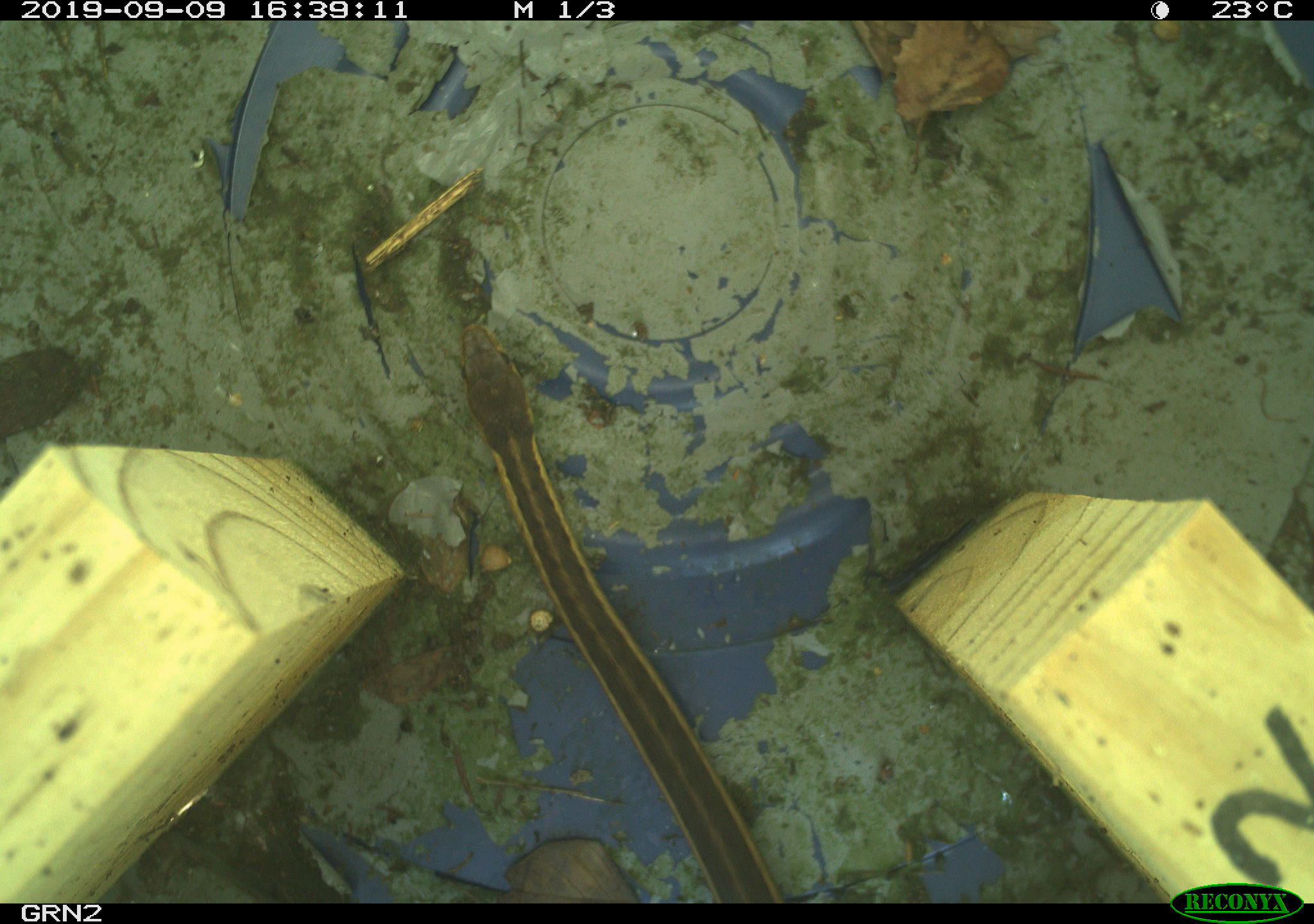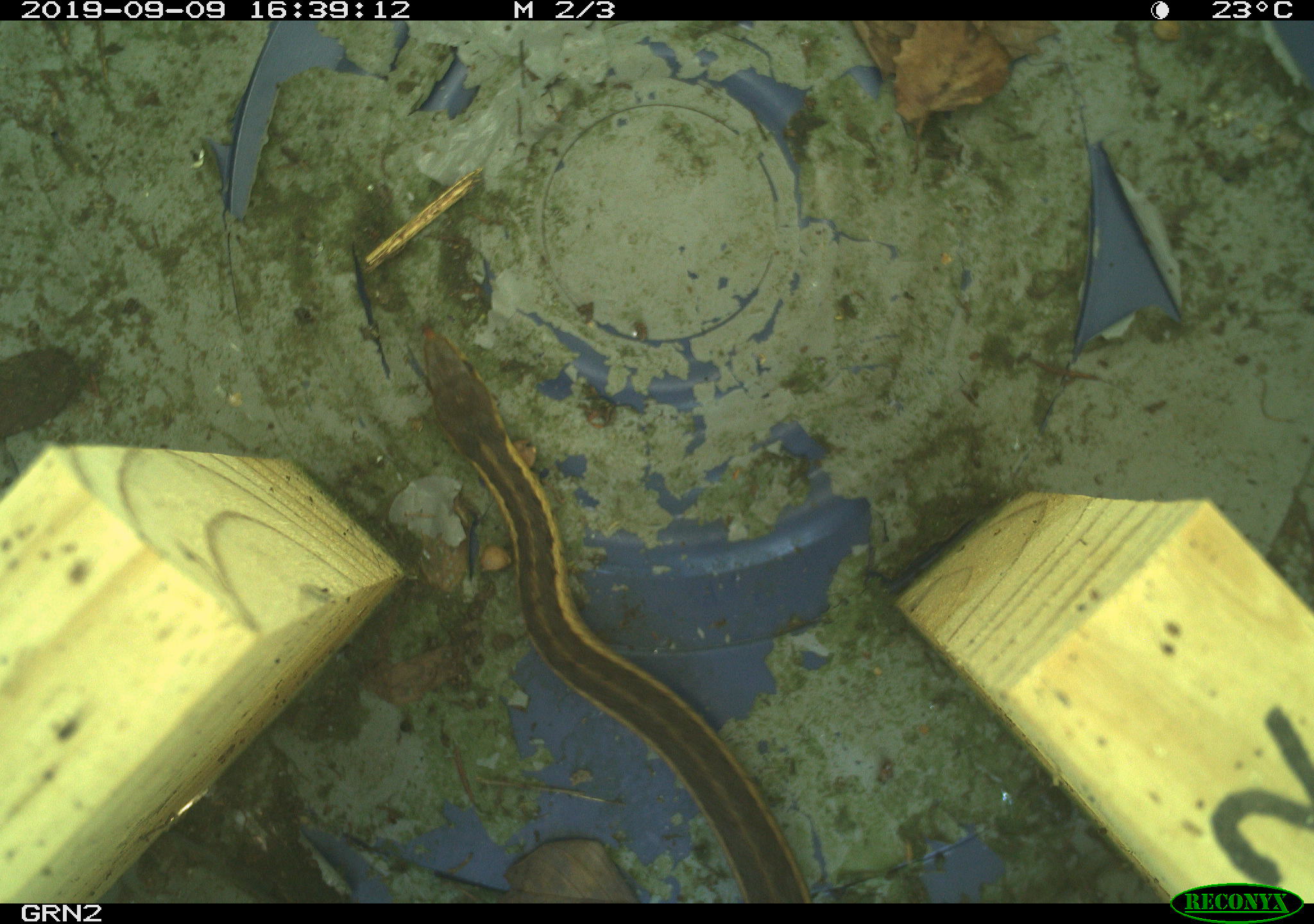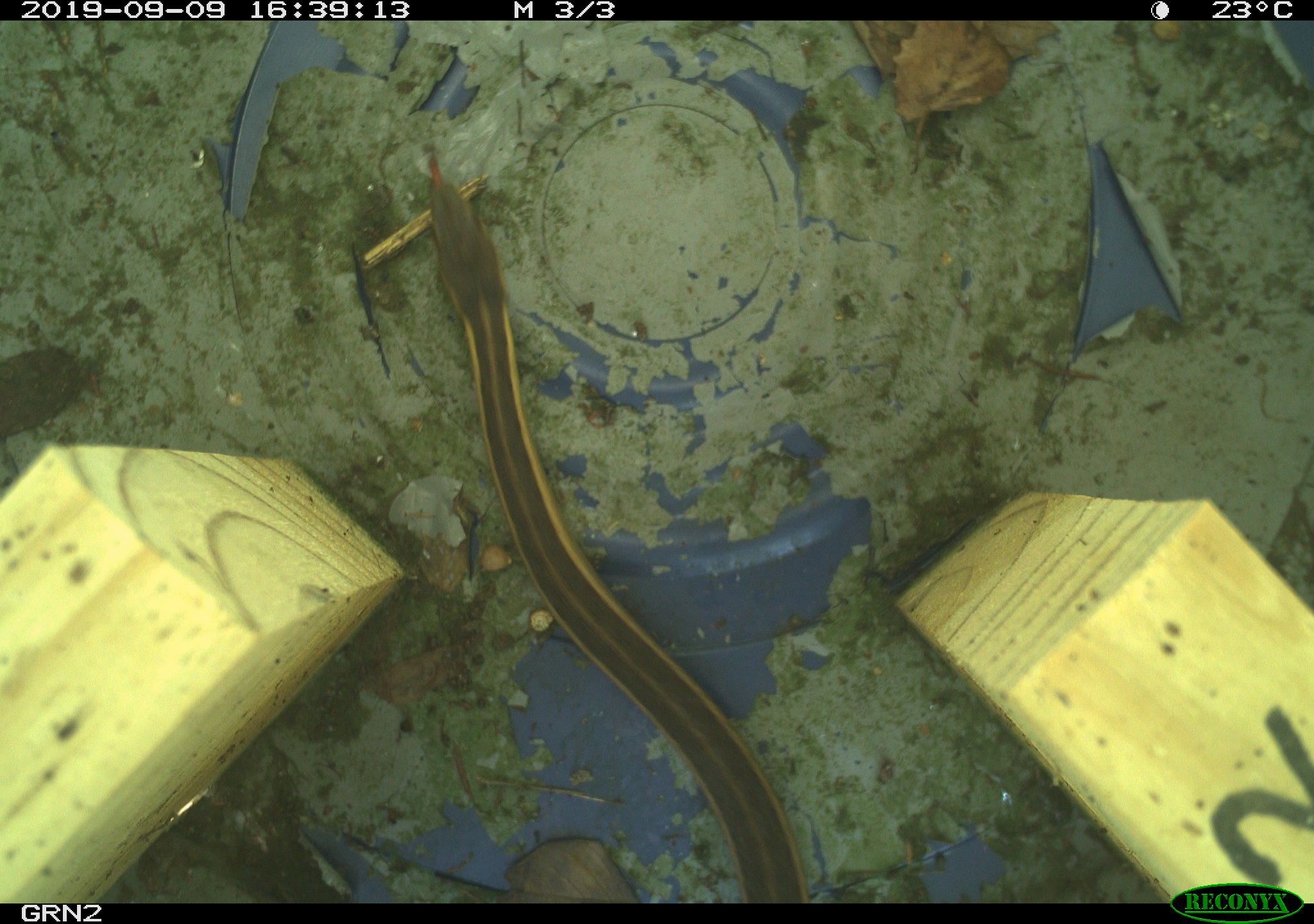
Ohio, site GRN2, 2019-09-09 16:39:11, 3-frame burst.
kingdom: Animalia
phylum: Chordata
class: Reptilia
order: Squamata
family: Colubridae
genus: Thamnophis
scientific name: Thamnophis sirtalis sirtalis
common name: eastern gartersnake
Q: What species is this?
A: Eastern gartersnake (Thamnophis sirtalis sirtalis).